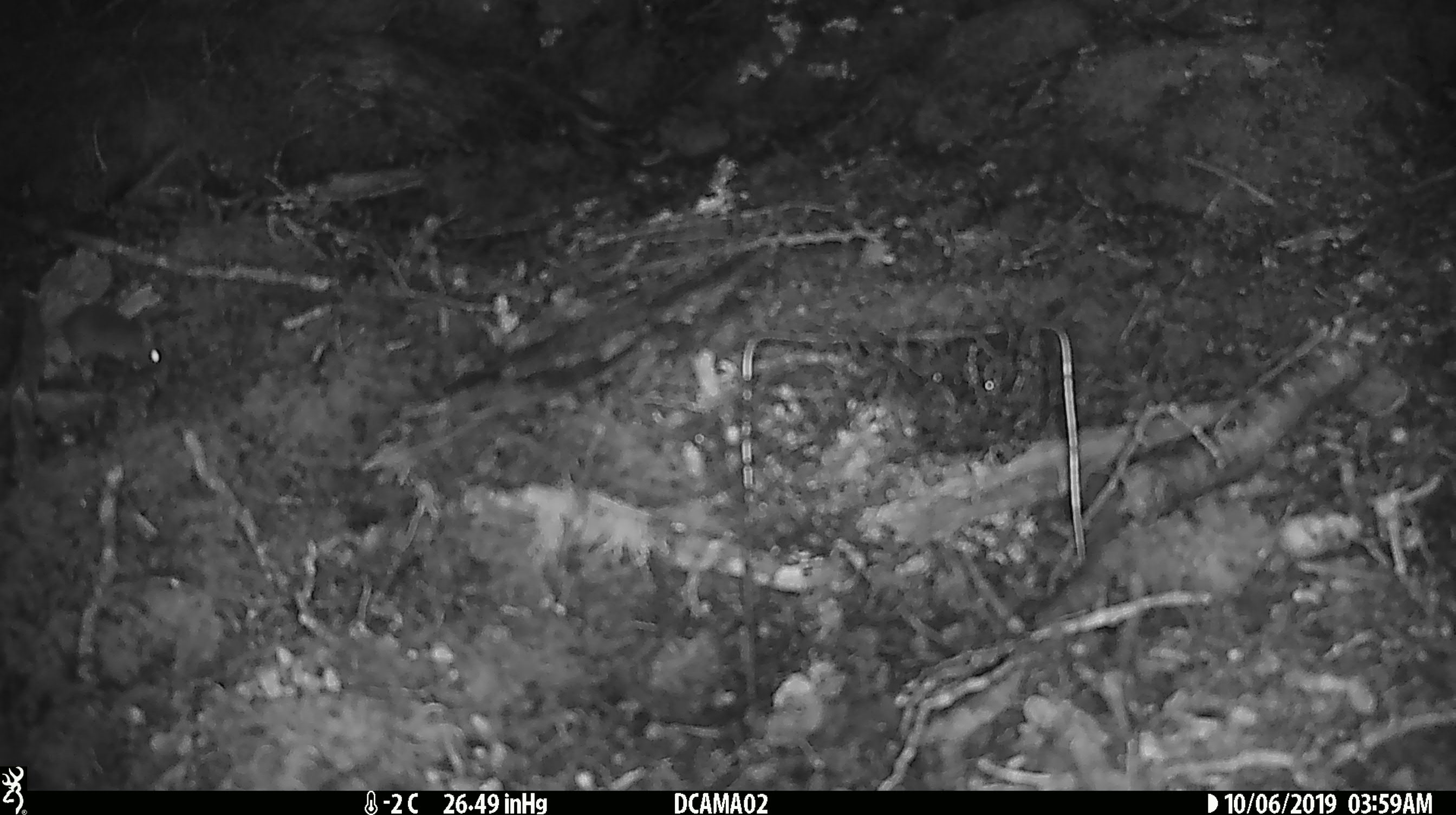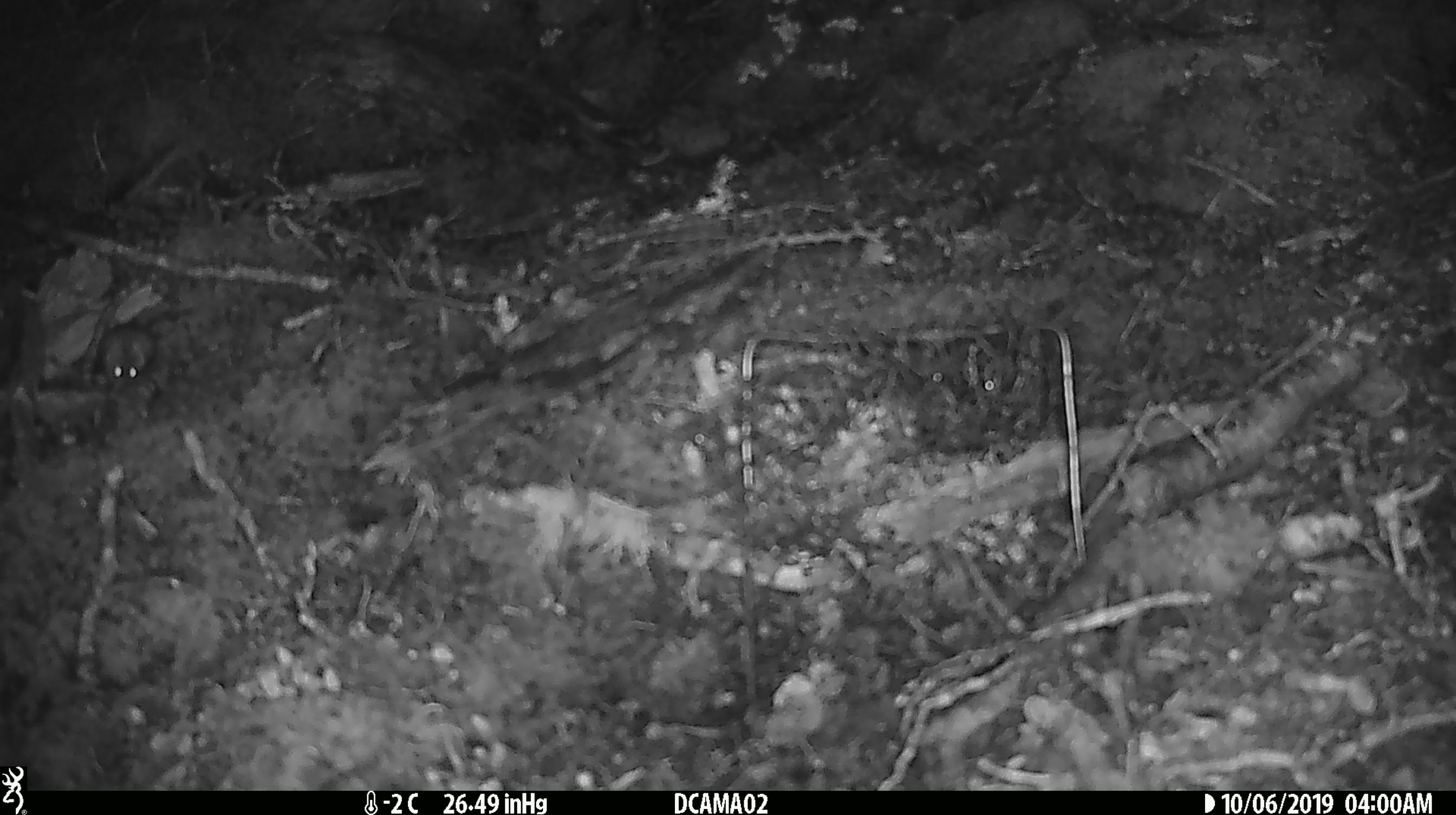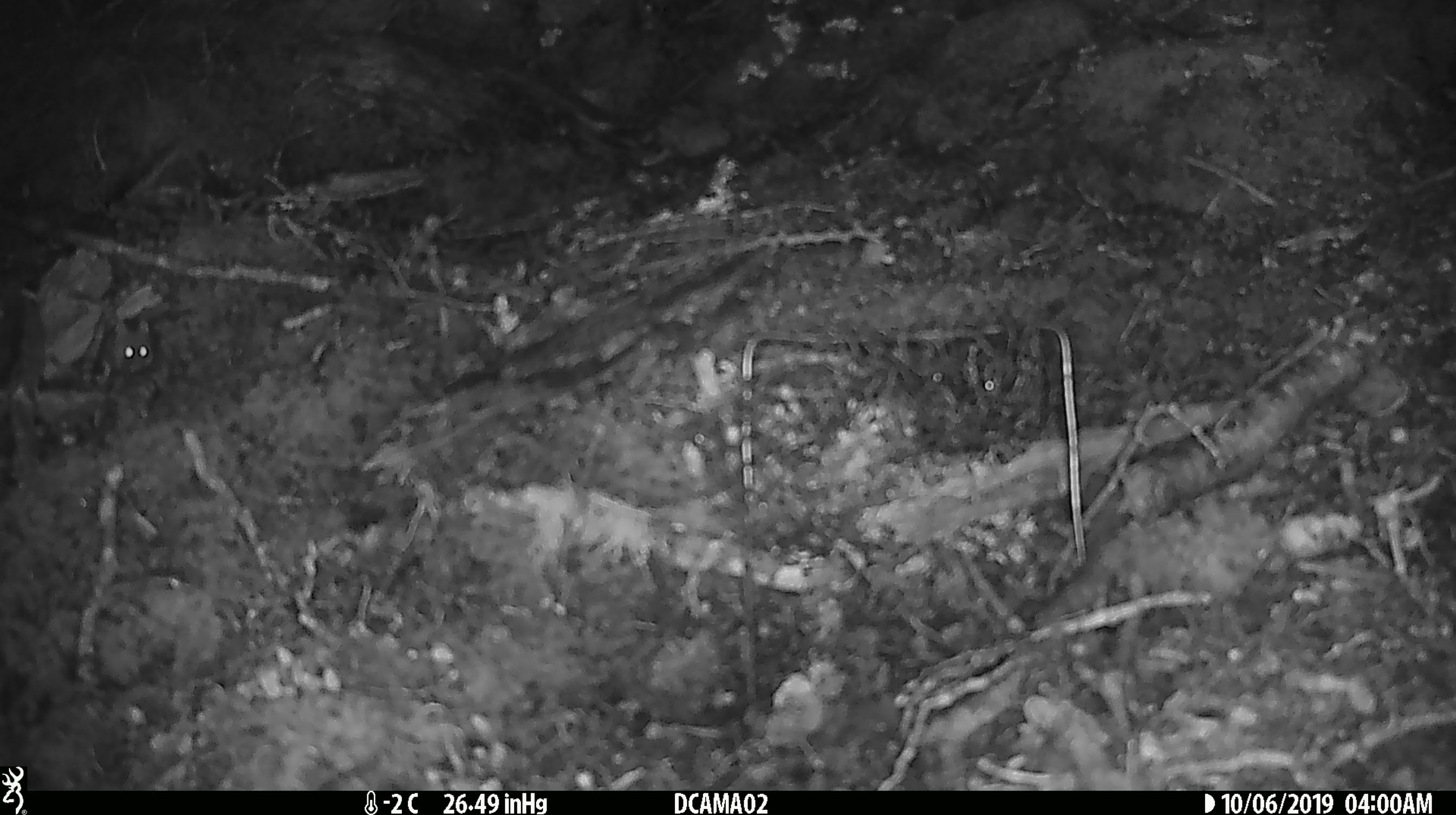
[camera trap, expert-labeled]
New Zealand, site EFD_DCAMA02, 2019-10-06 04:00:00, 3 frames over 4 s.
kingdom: Animalia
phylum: Chordata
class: Mammalia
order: Rodentia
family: Muridae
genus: Mus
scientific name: Mus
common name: mouse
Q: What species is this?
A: Mouse (Mus).